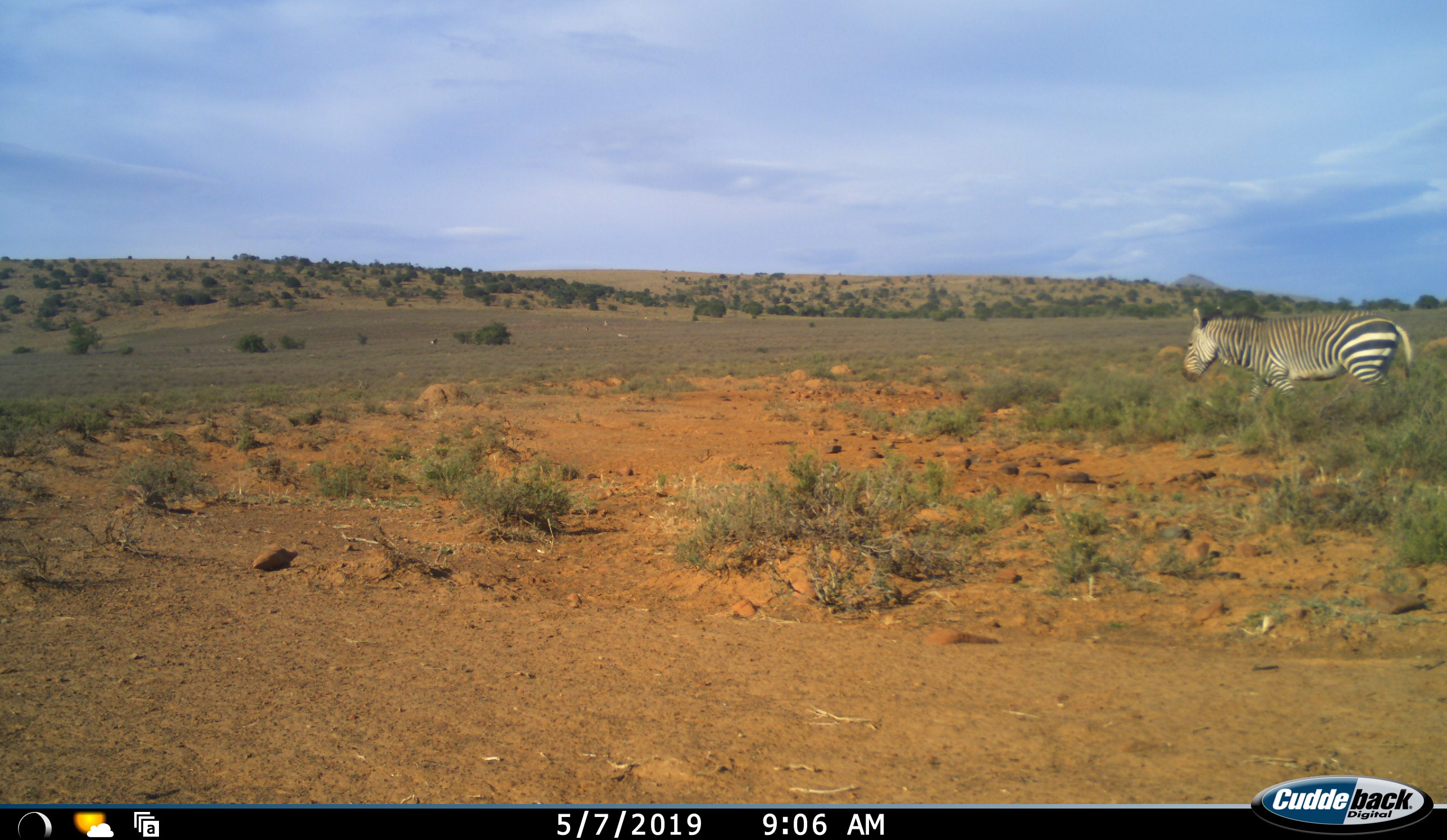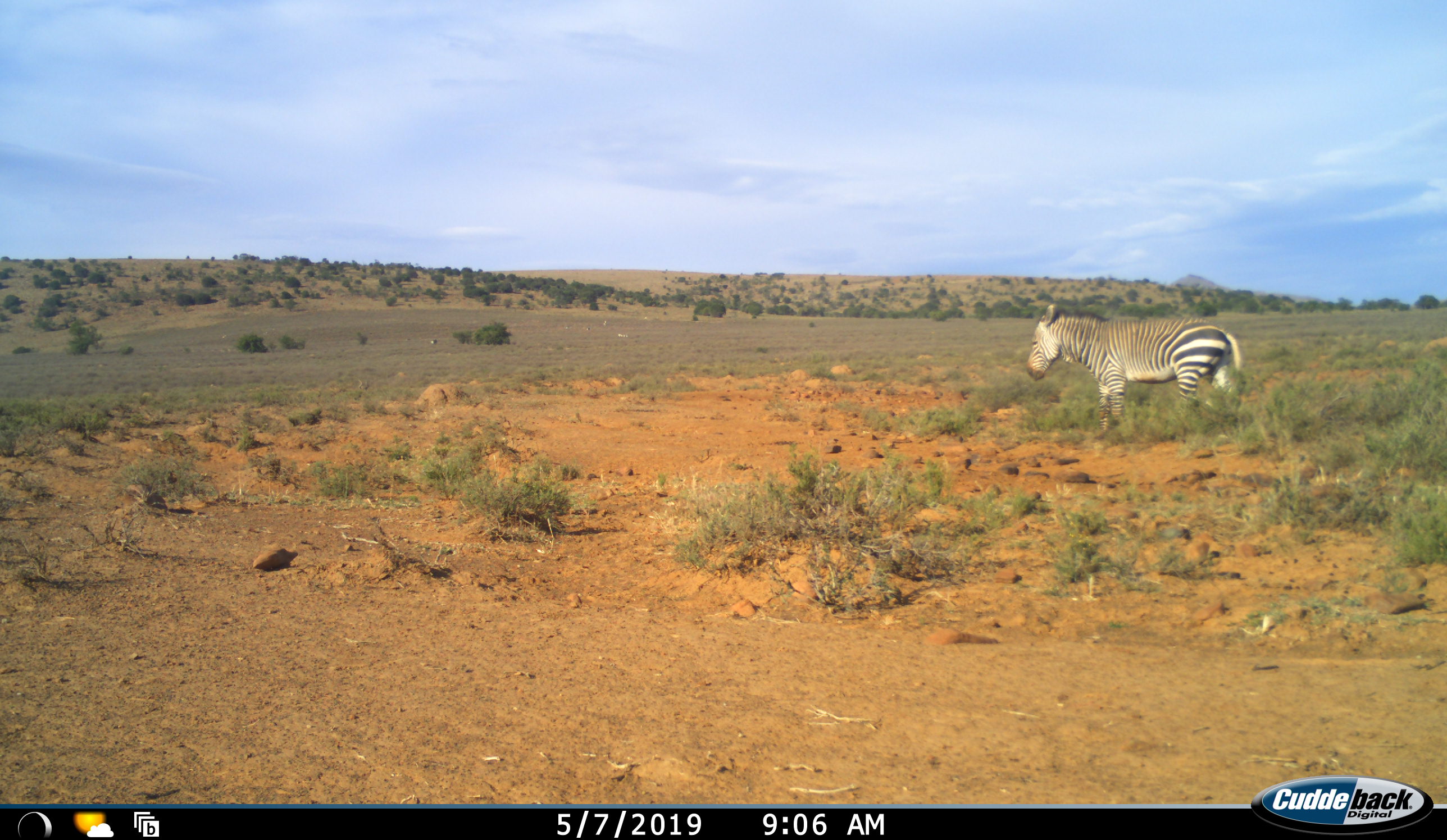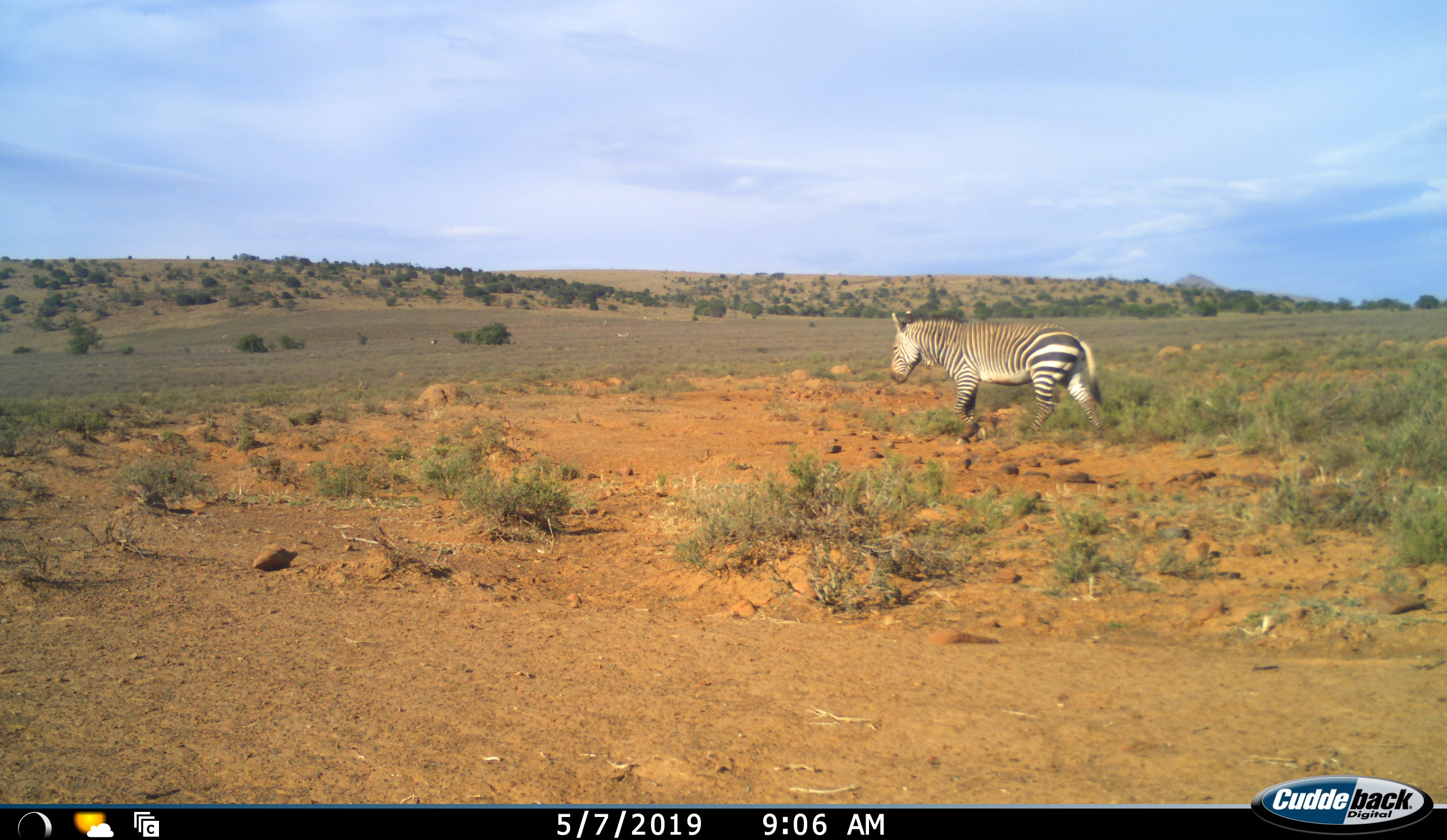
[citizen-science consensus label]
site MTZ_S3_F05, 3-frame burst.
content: unidentified animal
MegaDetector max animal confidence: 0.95